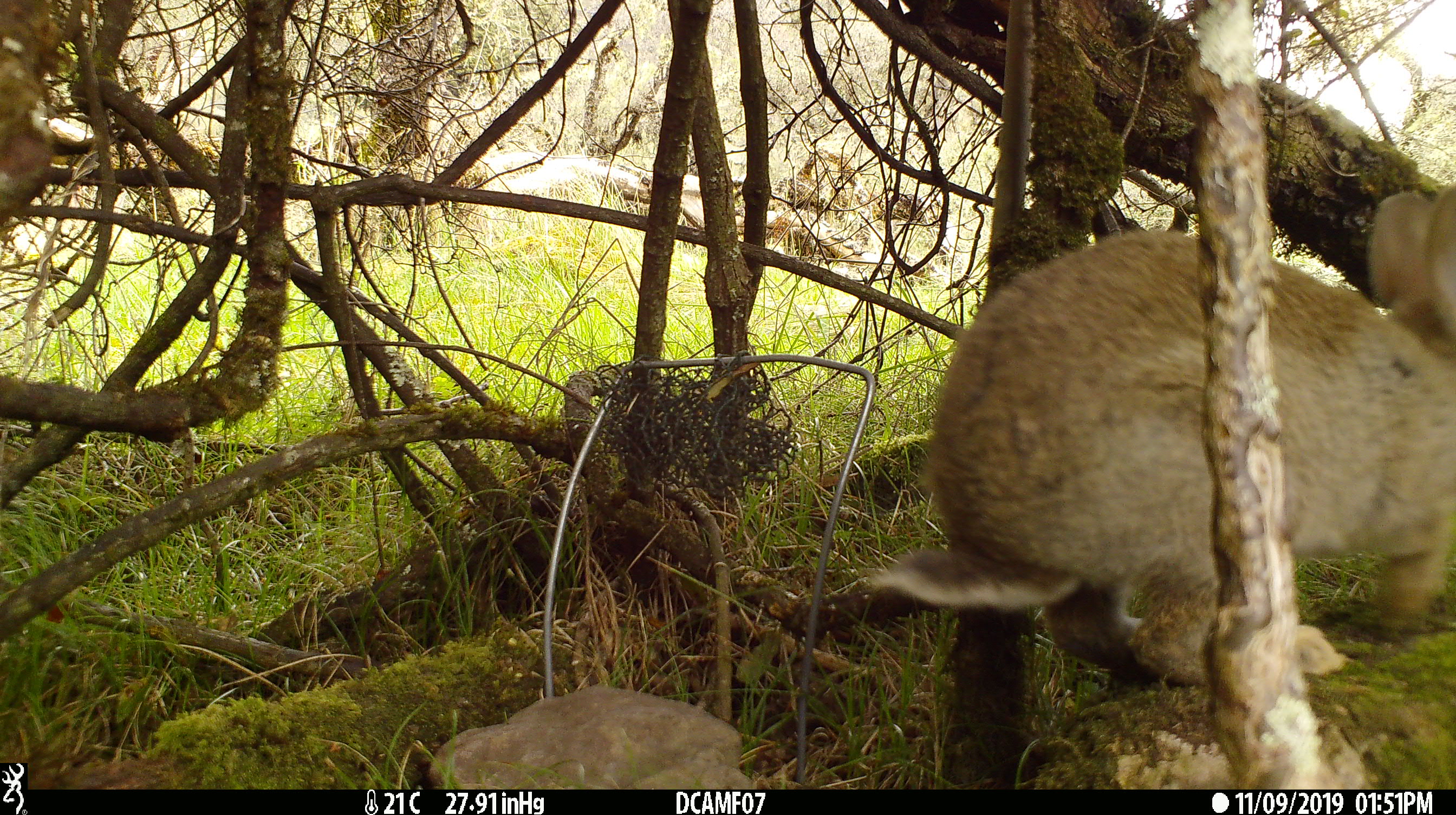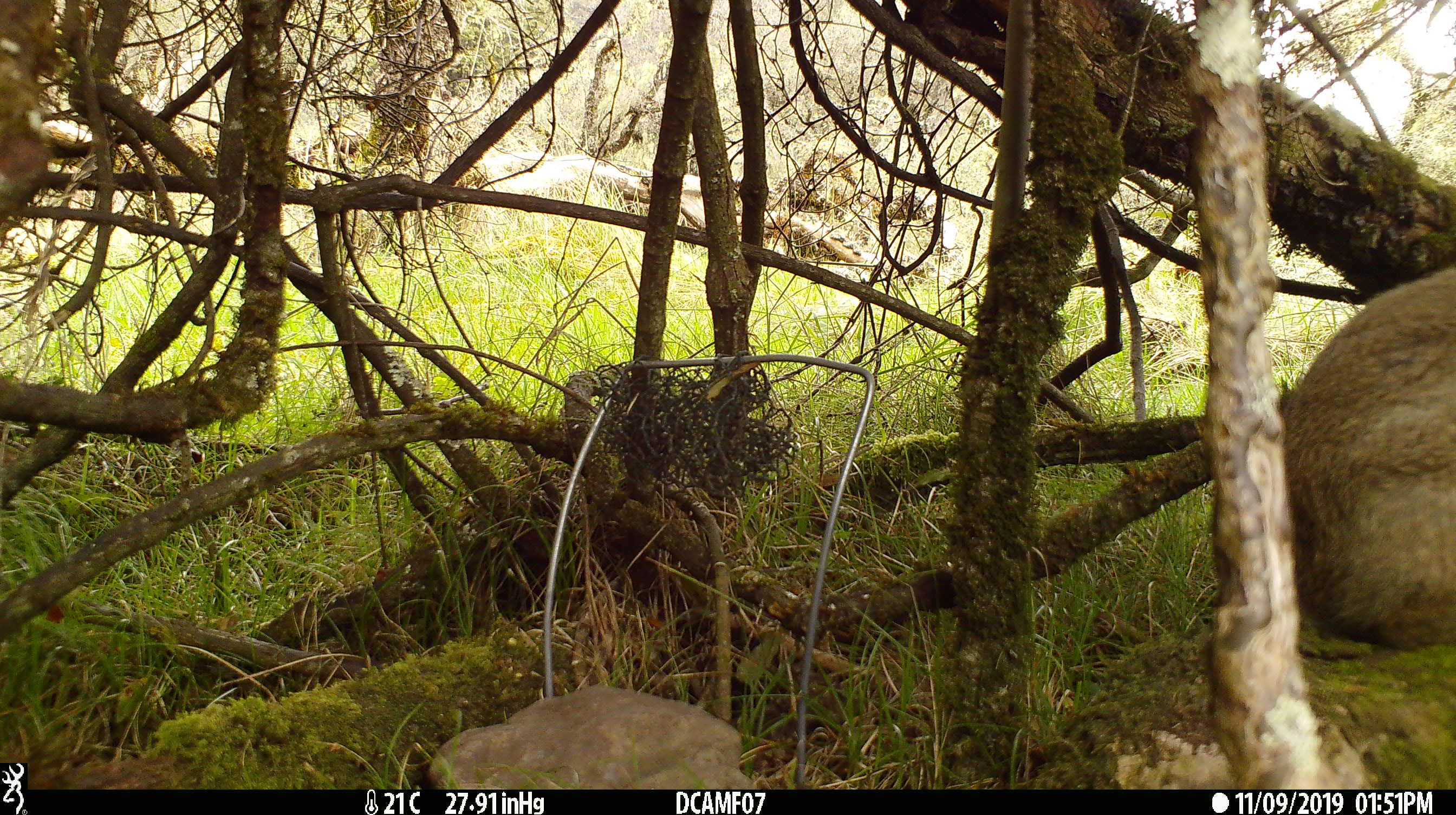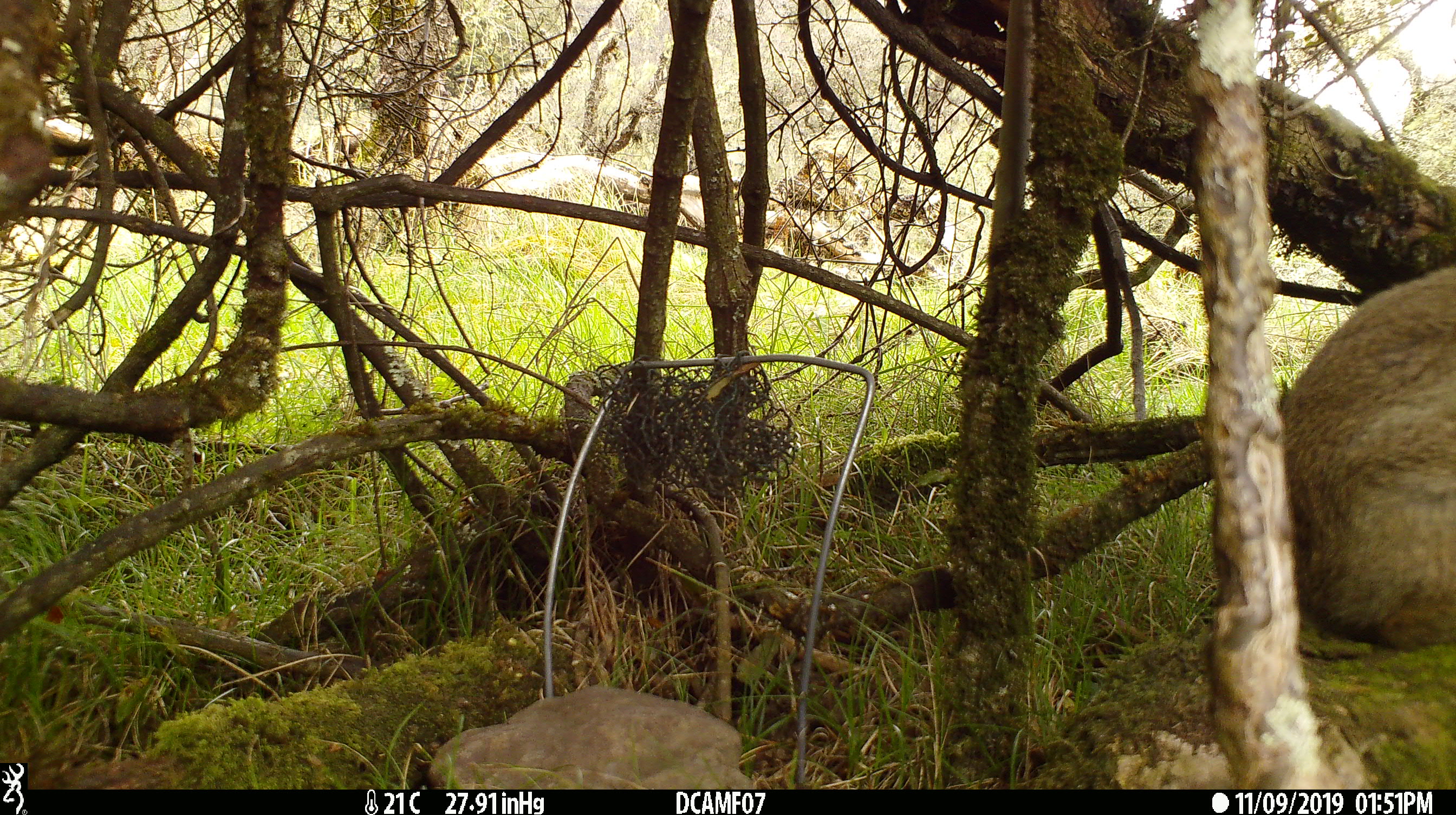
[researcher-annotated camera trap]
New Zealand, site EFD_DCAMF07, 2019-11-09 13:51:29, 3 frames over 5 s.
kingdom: Animalia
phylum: Chordata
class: Mammalia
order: Lagomorpha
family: Leporidae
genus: Oryctolagus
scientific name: Oryctolagus cuniculus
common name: european rabbit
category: rabbit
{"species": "rabbit (european rabbit) (Oryctolagus cuniculus)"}